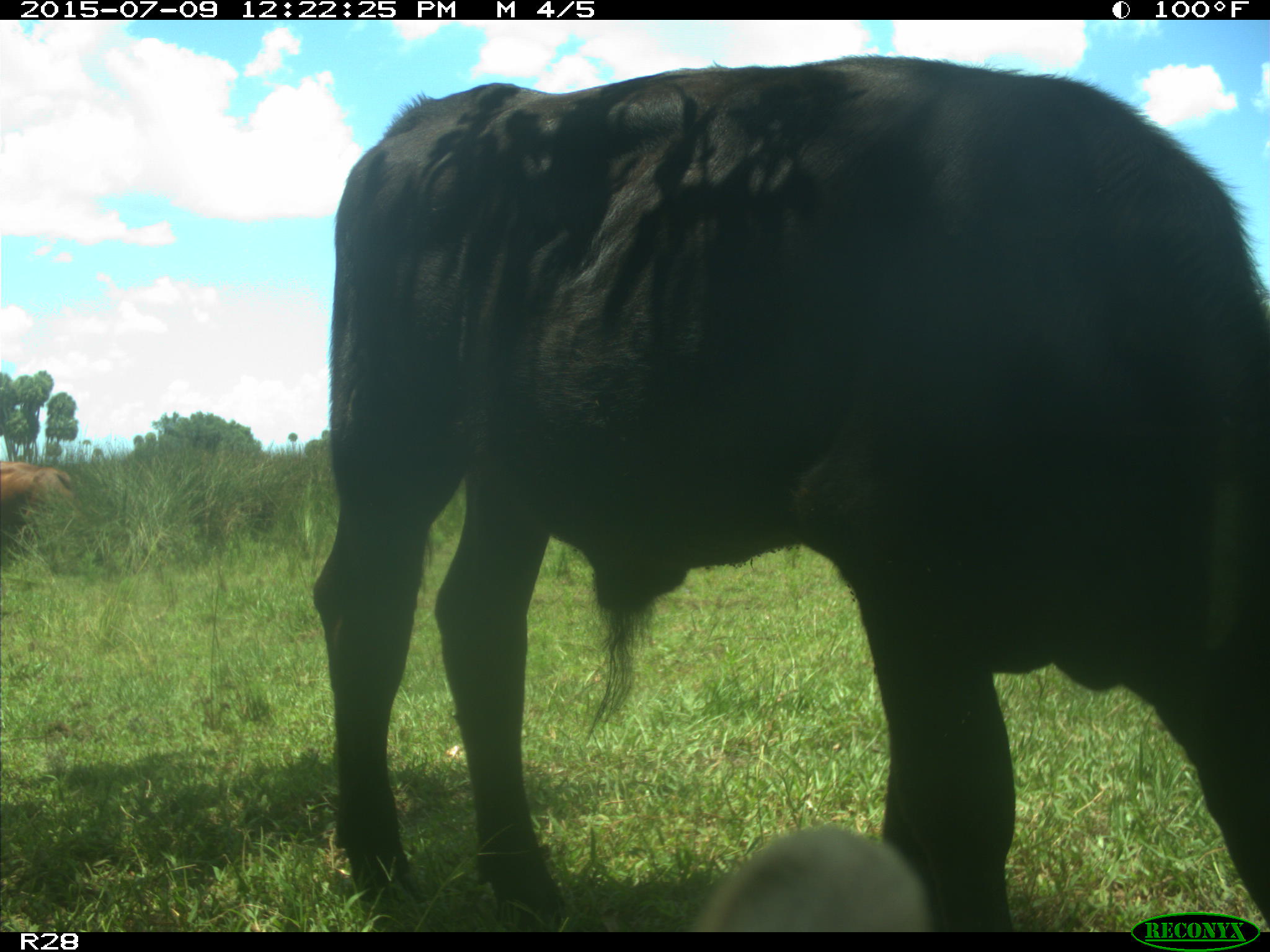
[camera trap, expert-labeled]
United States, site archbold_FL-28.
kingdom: Animalia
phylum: Chordata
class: Mammalia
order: Artiodactyla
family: Bovidae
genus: Bos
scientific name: Bos taurus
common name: domestic cow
Bos taurus (domestic cow).